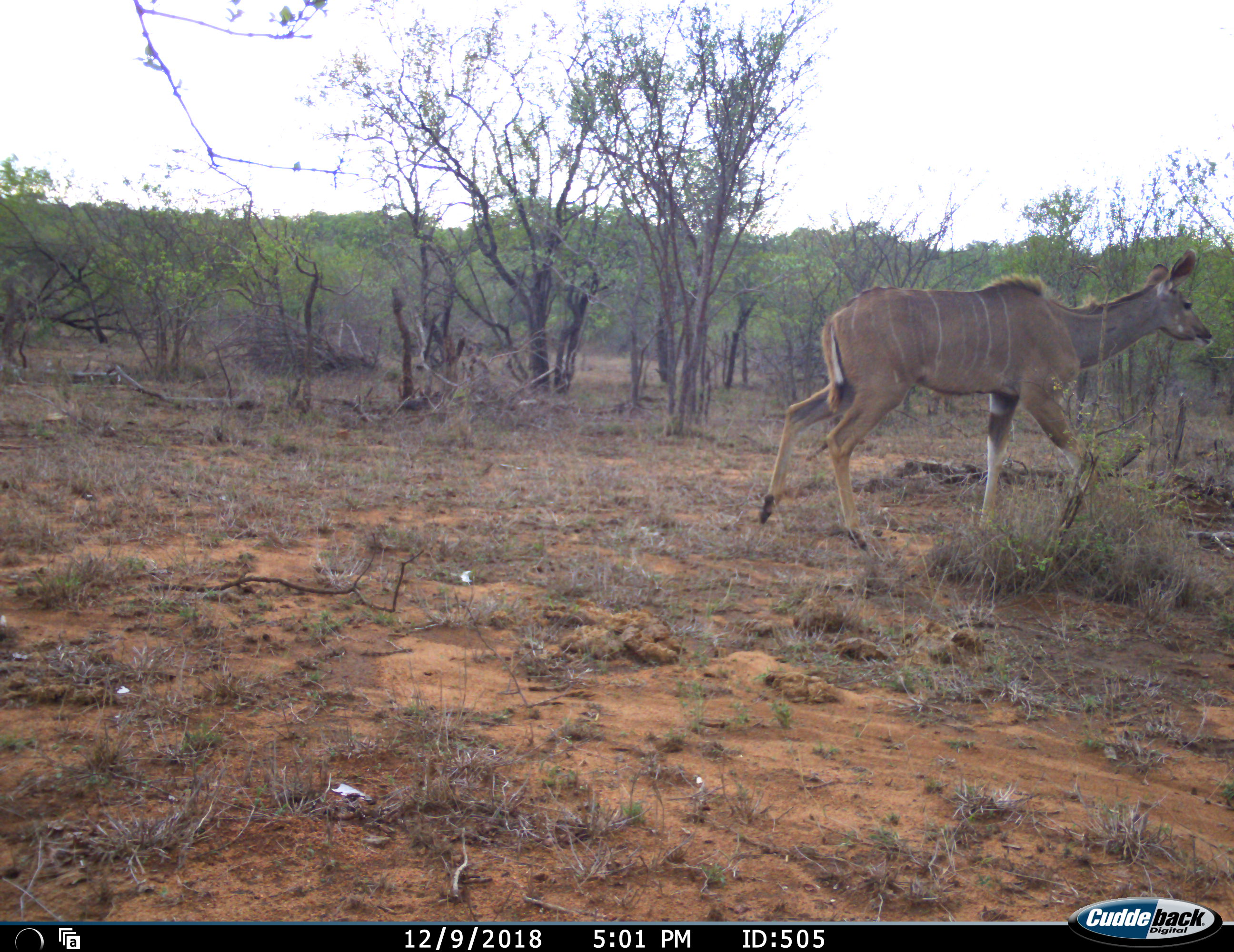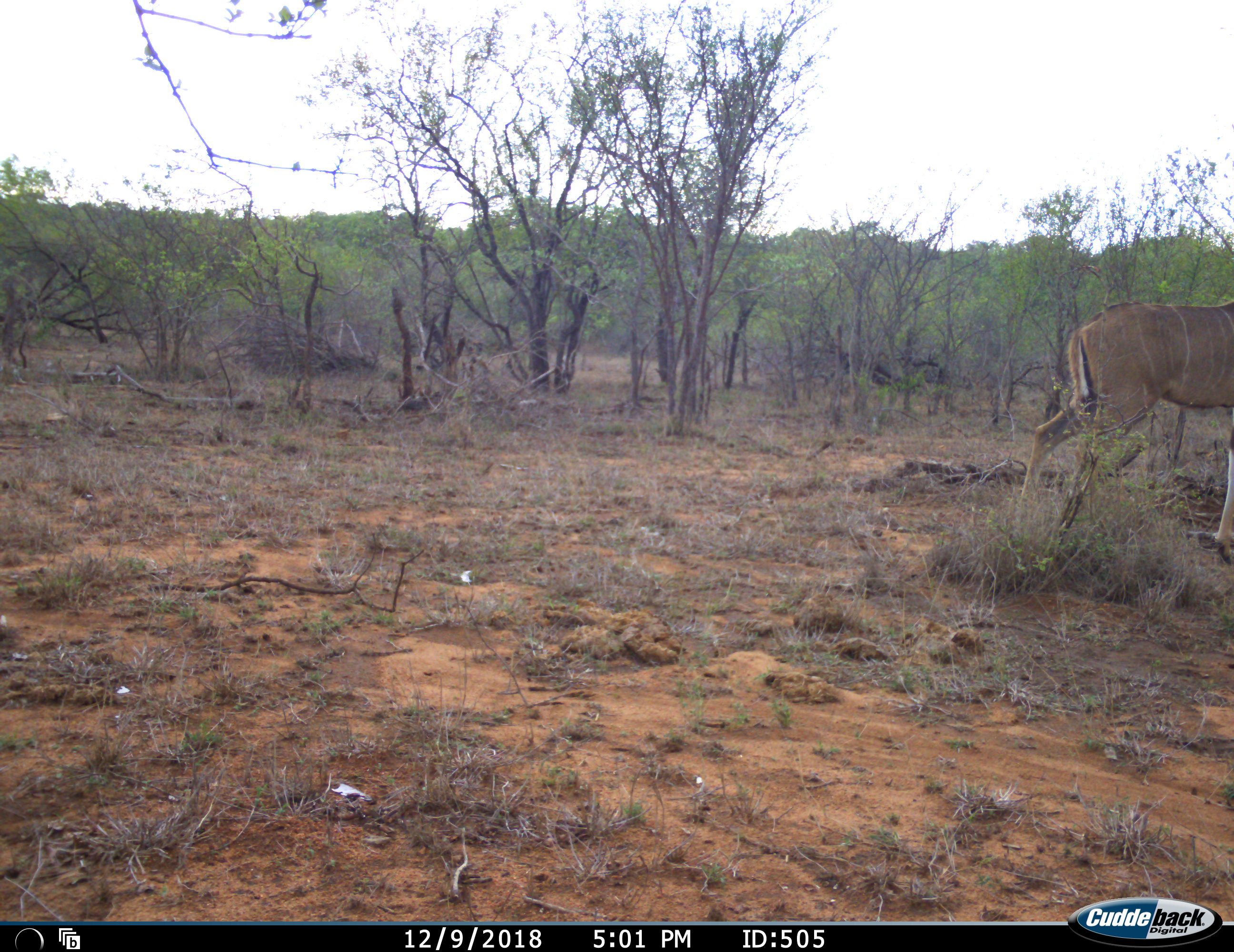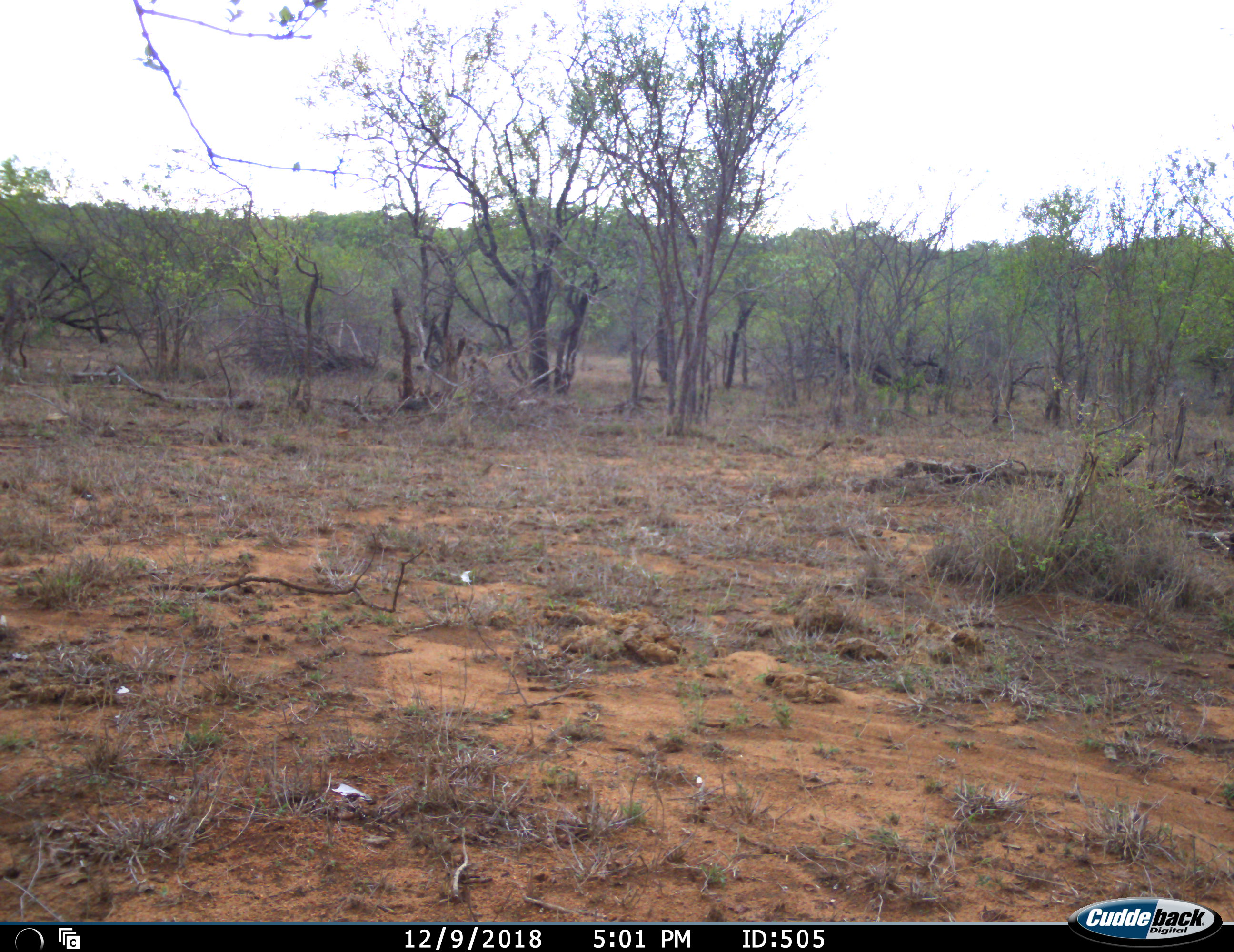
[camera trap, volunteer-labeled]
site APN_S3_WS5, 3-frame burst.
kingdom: Animalia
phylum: Chordata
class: Mammalia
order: Artiodactyla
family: Bovidae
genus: Tragelaphus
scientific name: Tragelaphus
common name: kudu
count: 1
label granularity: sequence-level